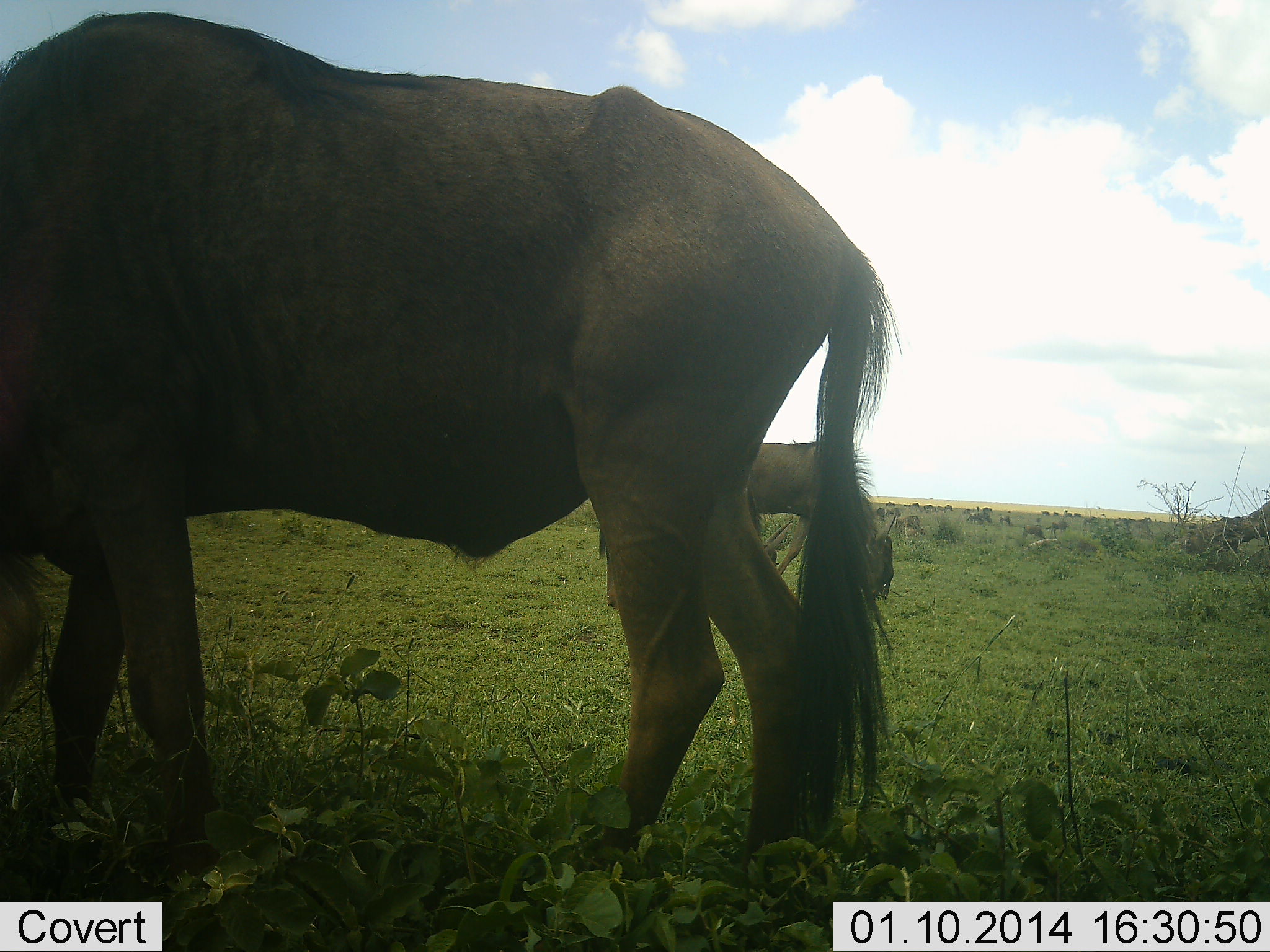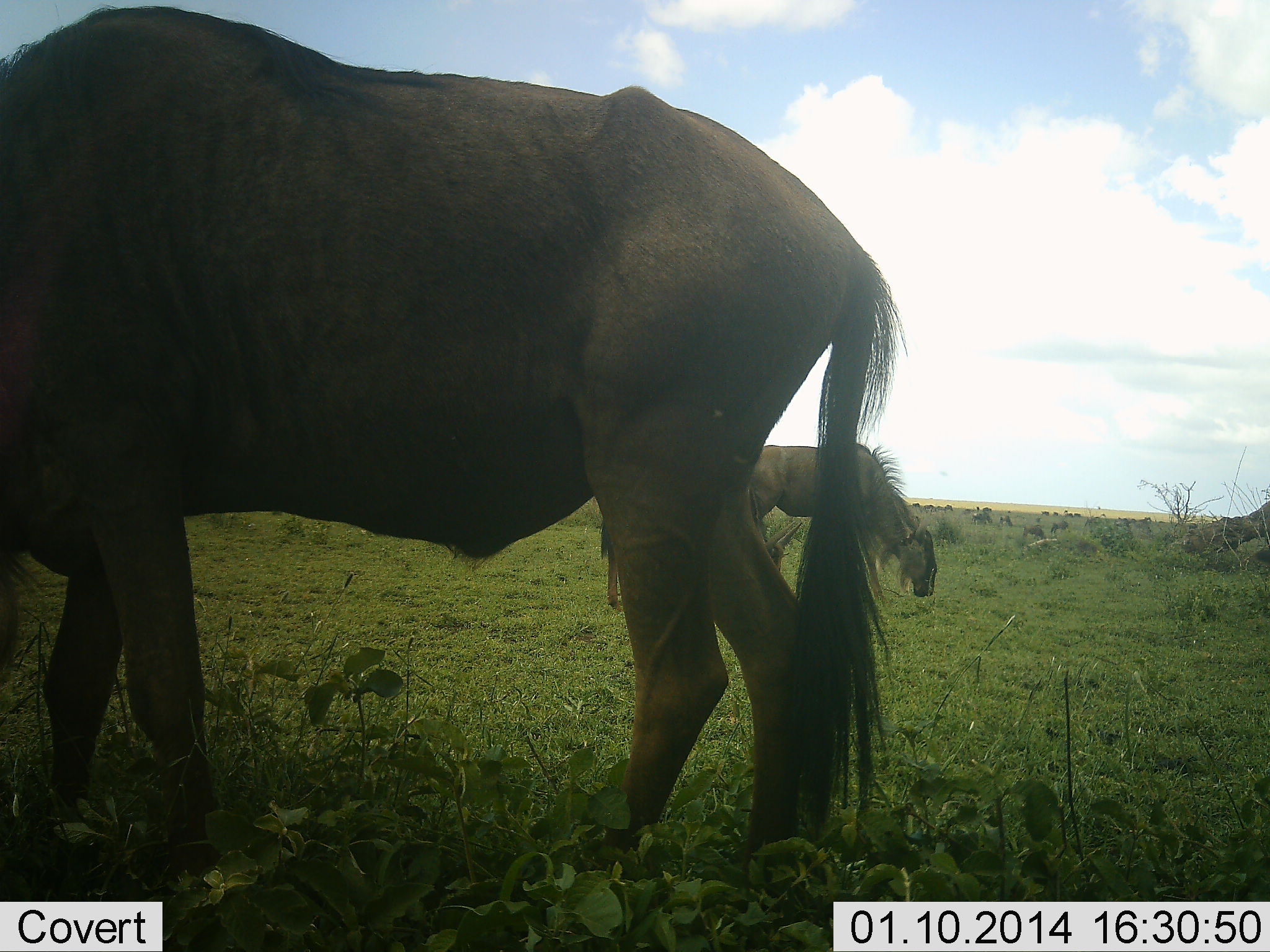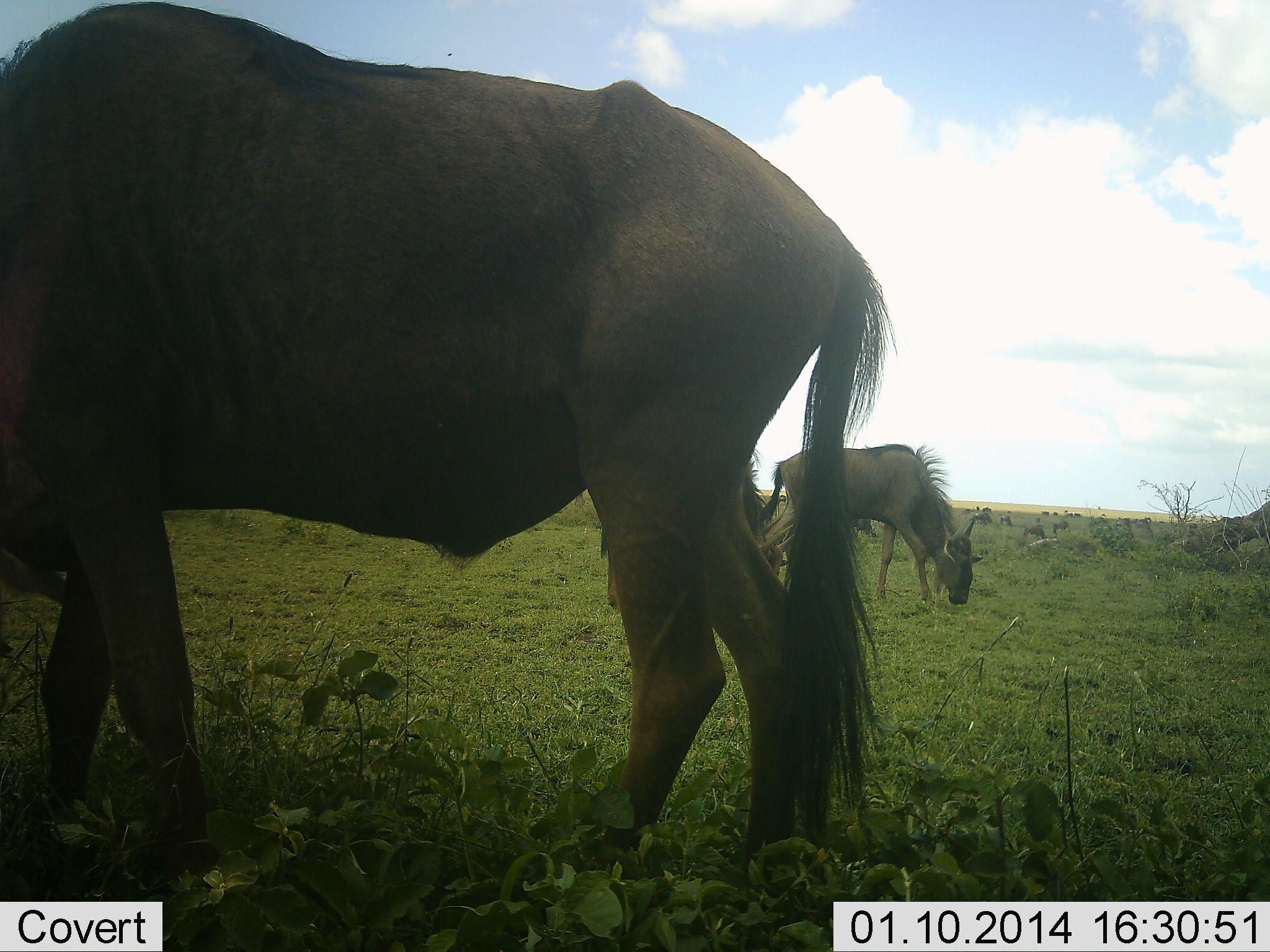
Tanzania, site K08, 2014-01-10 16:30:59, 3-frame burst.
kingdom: Animalia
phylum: Chordata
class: Mammalia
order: Artiodactyla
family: Bovidae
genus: Connochaetes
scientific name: Connochaetes taurinus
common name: blue wildebeest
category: wildebeest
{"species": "wildebeest (blue wildebeest) (Connochaetes taurinus)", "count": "2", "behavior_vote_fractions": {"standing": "50%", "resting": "0%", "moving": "10%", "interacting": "0%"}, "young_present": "0%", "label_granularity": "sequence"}